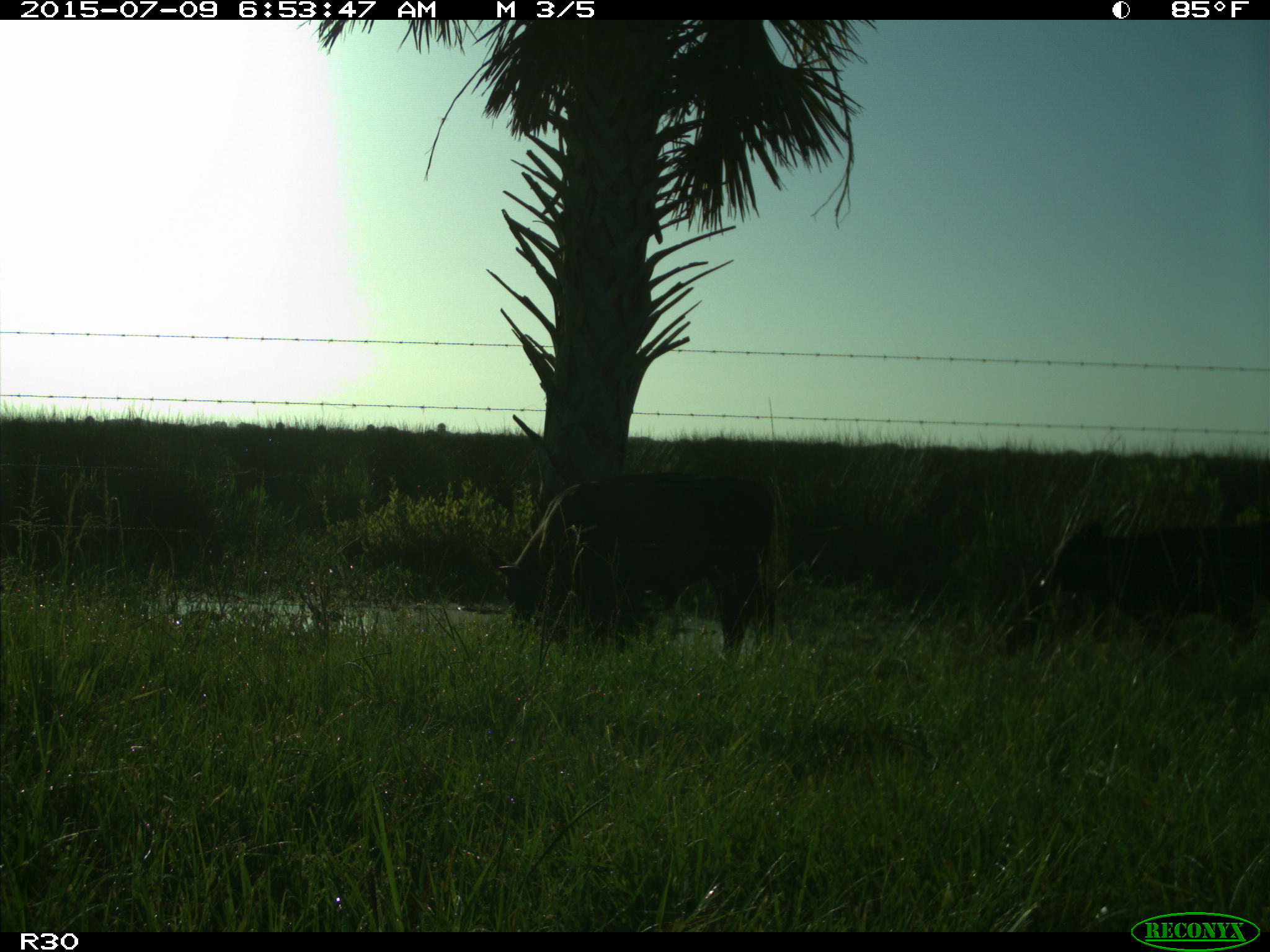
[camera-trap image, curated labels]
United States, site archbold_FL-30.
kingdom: Animalia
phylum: Chordata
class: Mammalia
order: Artiodactyla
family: Bovidae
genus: Bos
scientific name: Bos taurus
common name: domestic cow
Bos taurus (domestic cow).